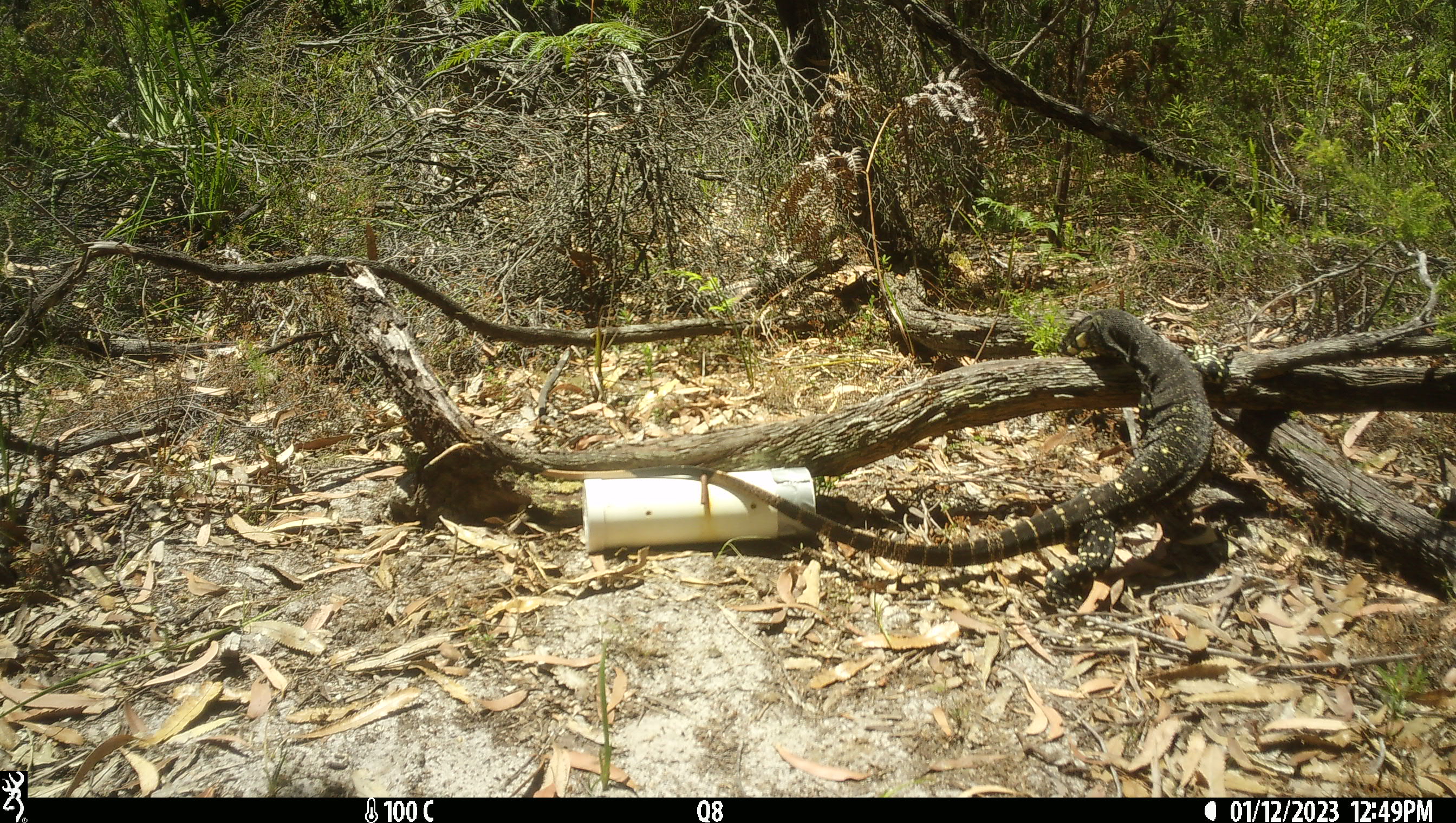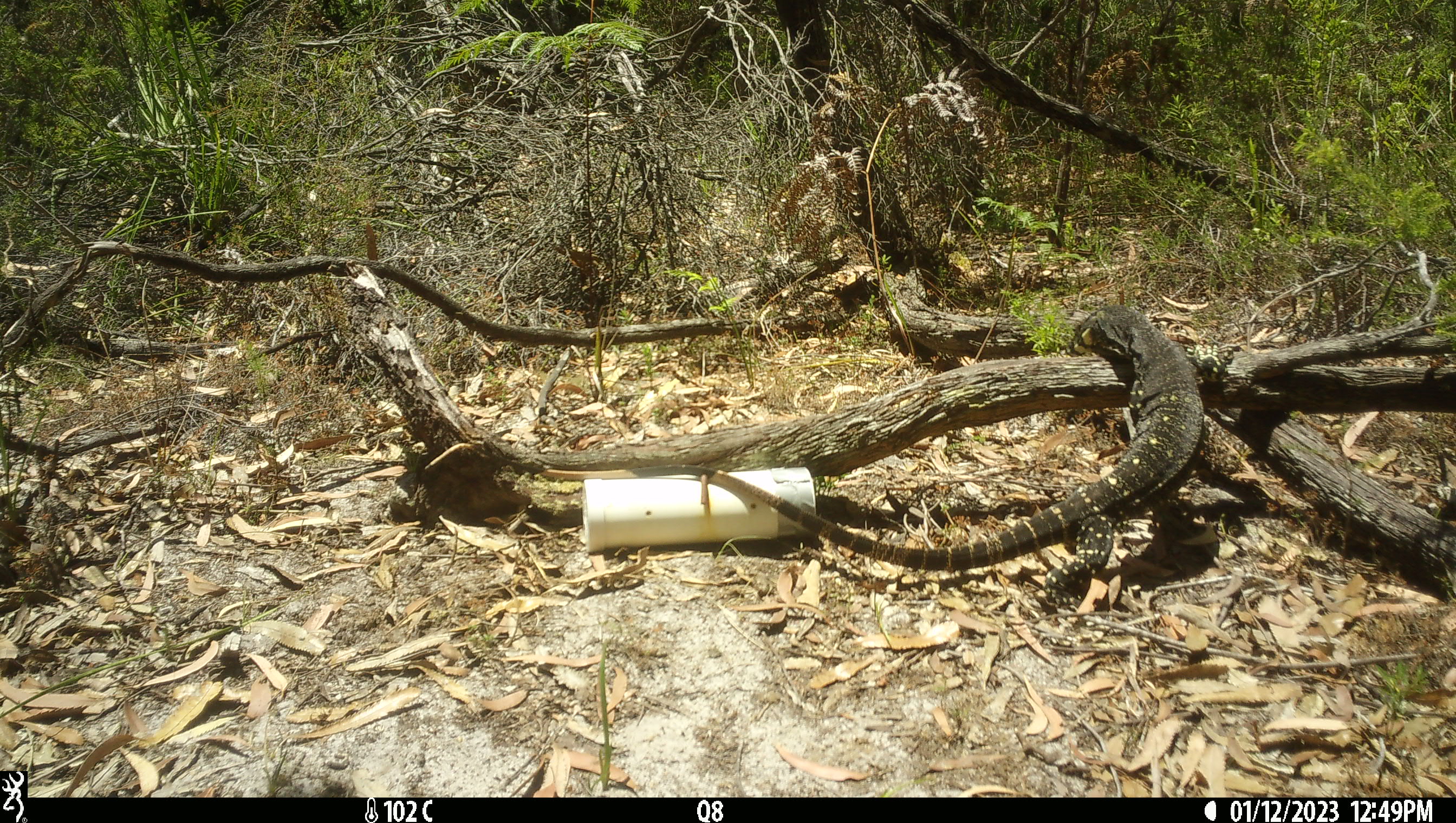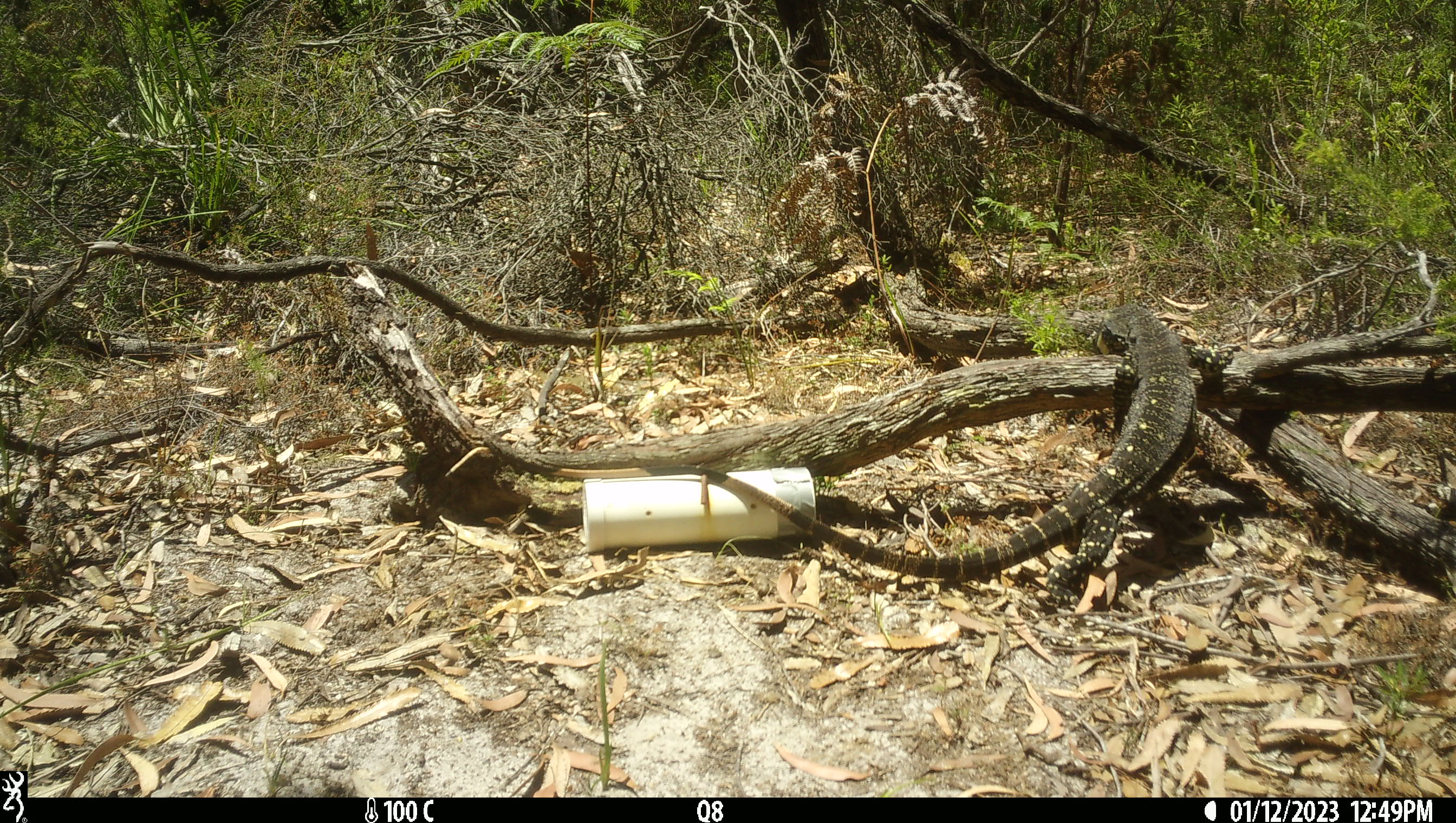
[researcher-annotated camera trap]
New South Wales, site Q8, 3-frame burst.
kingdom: Animalia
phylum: Chordata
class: Reptilia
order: Squamata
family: Varanidae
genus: Varanus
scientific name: Varanus varius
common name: lace monitor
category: goanna